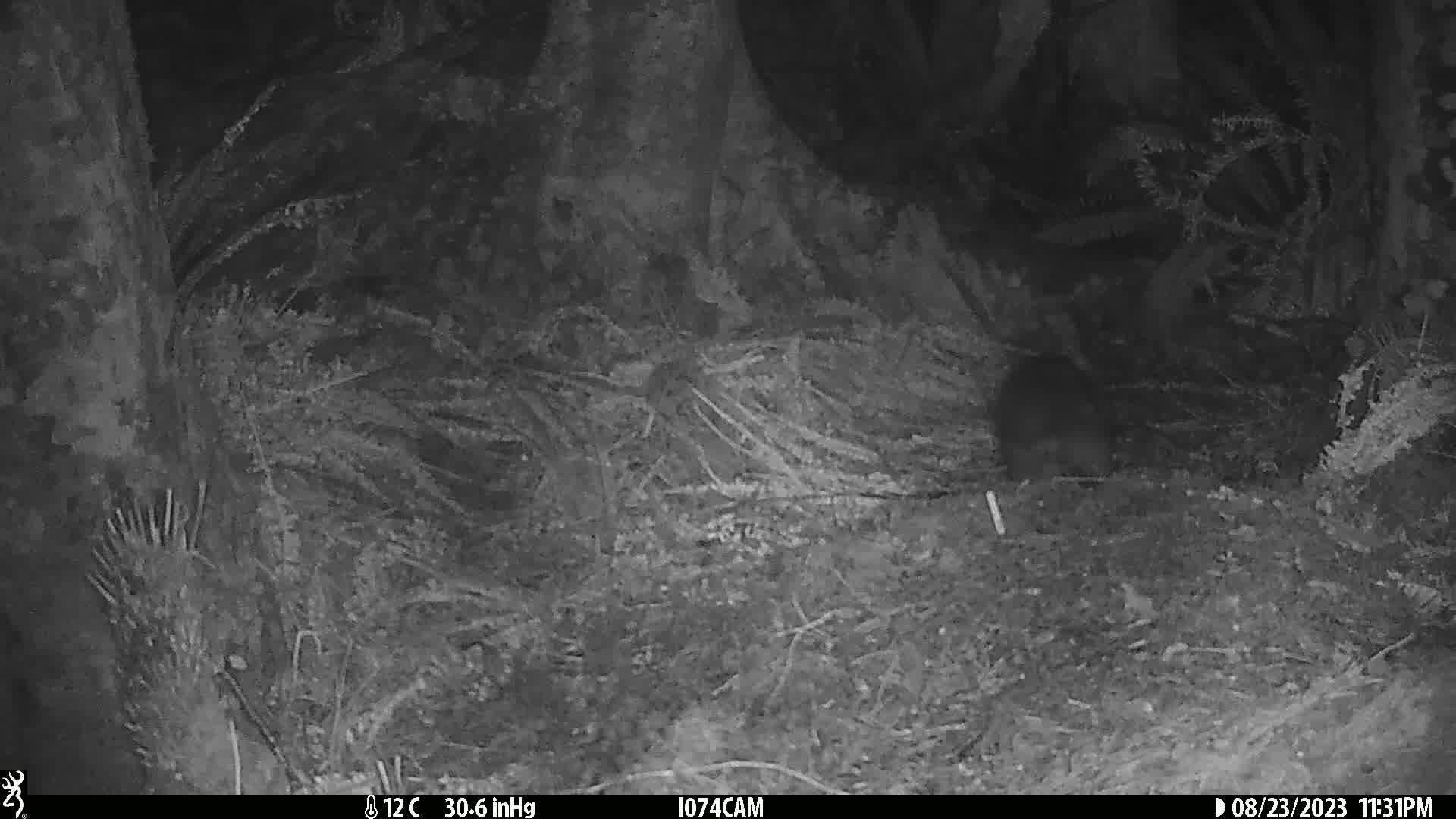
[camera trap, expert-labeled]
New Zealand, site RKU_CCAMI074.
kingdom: Animalia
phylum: Chordata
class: Mammalia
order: Diprotodontia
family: Phalangeridae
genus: Trichosurus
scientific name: Trichosurus vulpecula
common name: common brushtail possum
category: possum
Possum (common brushtail possum) (Trichosurus vulpecula).